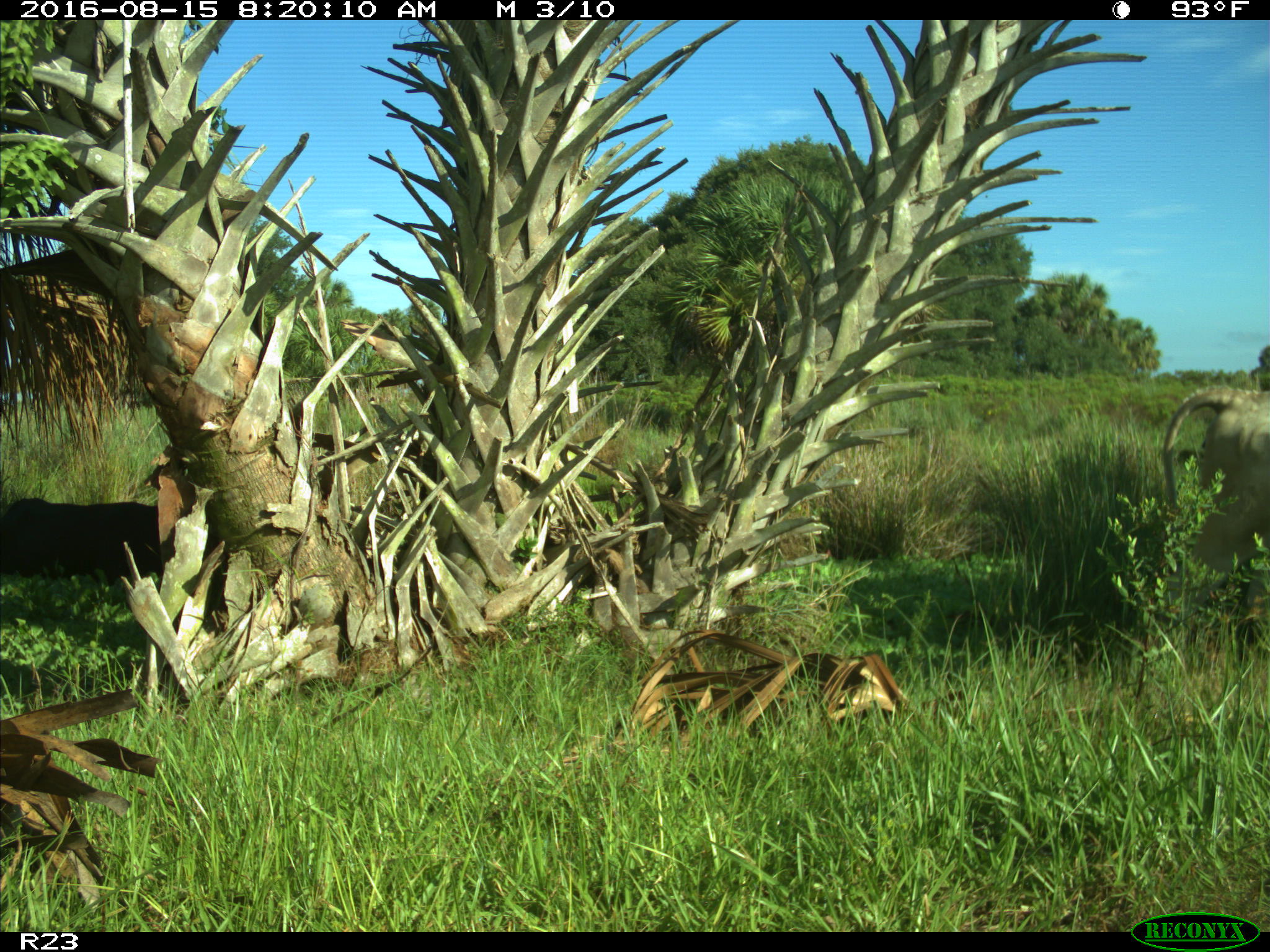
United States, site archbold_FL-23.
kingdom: Animalia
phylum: Chordata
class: Mammalia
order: Artiodactyla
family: Bovidae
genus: Bos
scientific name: Bos taurus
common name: domestic cow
Bos taurus (domestic cow).